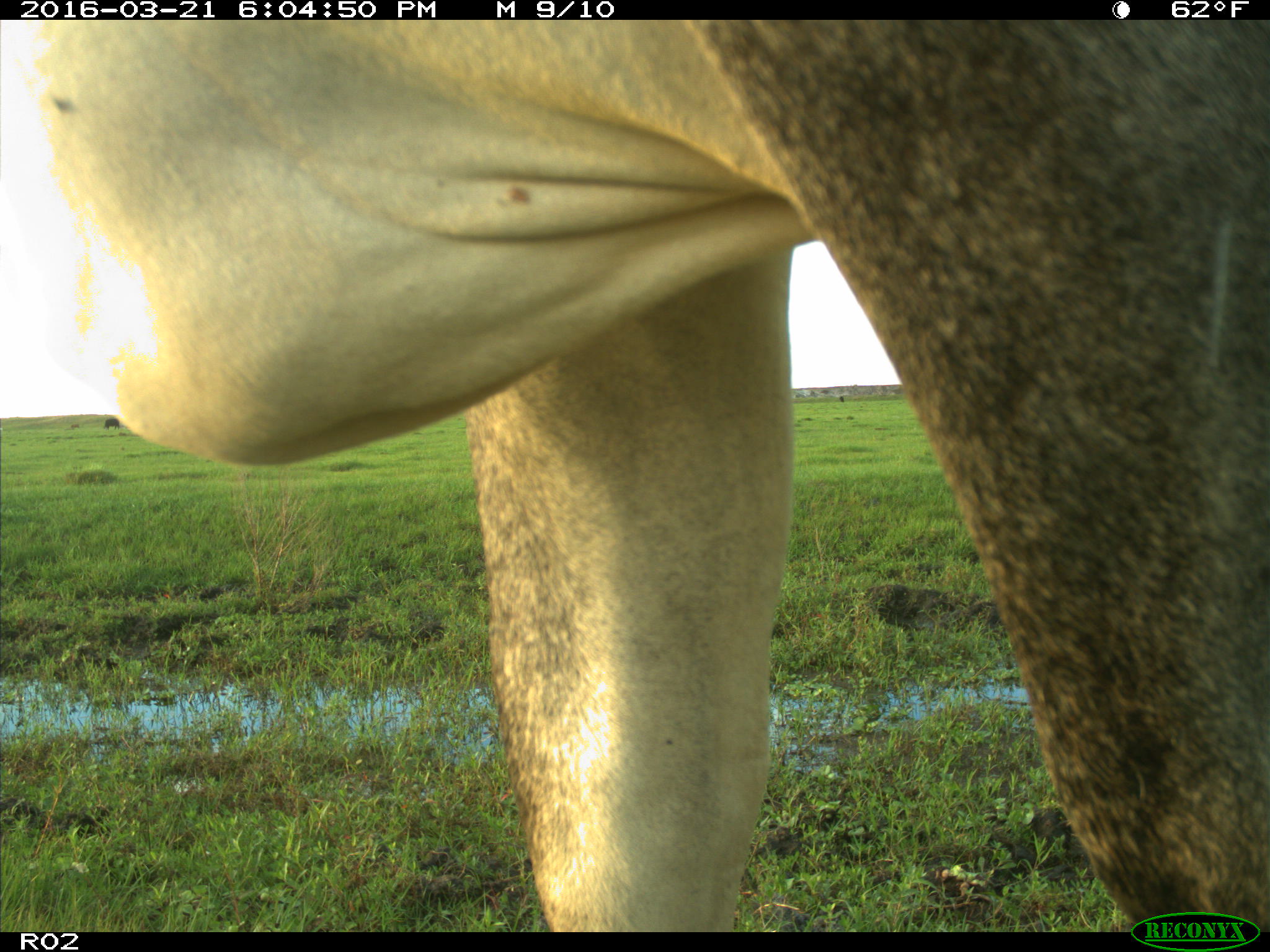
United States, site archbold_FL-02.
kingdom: Animalia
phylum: Chordata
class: Mammalia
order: Artiodactyla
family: Bovidae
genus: Bos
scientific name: Bos taurus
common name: domestic cow